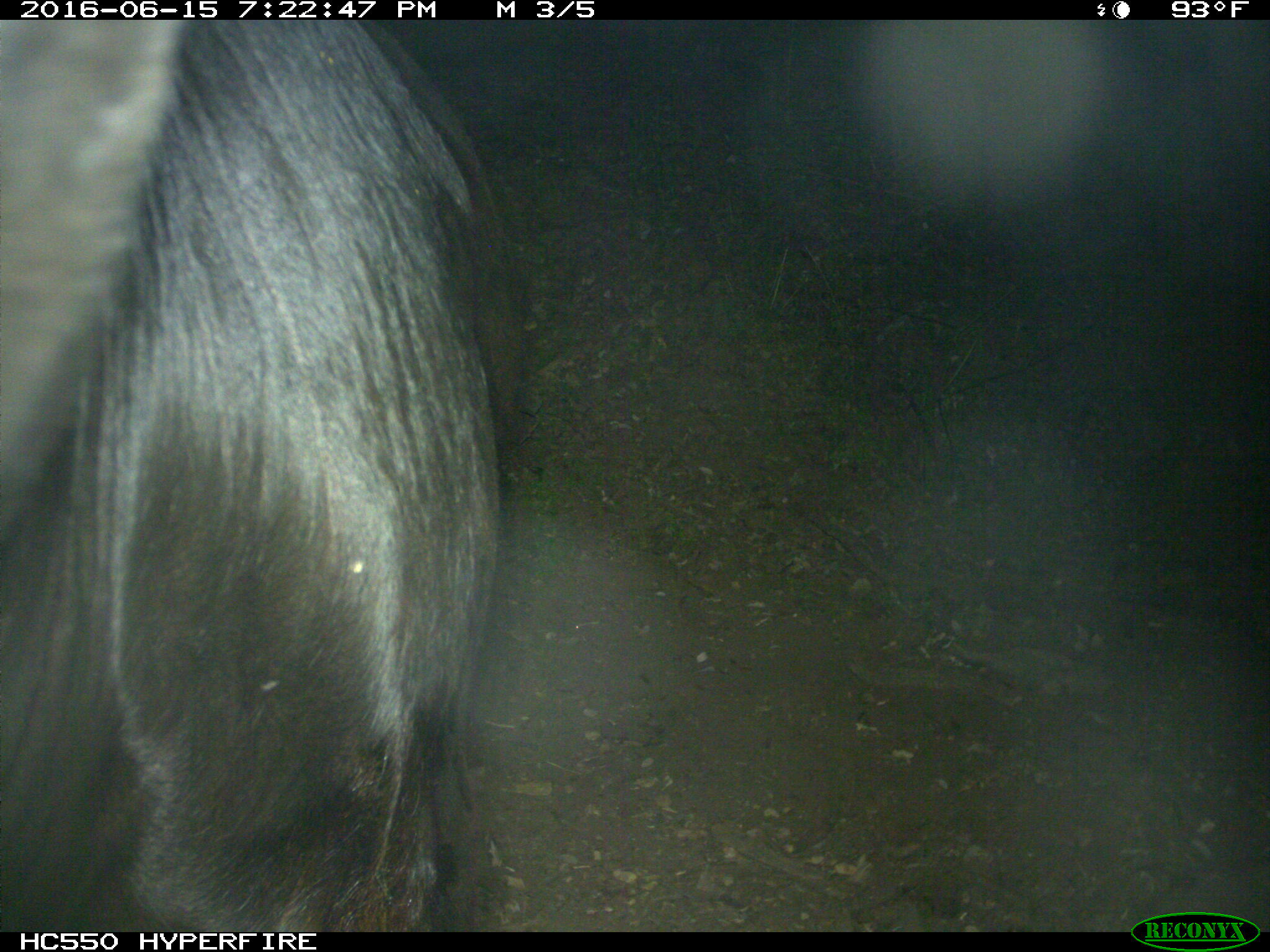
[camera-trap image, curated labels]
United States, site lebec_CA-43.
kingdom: Animalia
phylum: Chordata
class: Mammalia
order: Artiodactyla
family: Bovidae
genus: Bos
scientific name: Bos taurus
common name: domestic cow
Bos taurus (domestic cow).